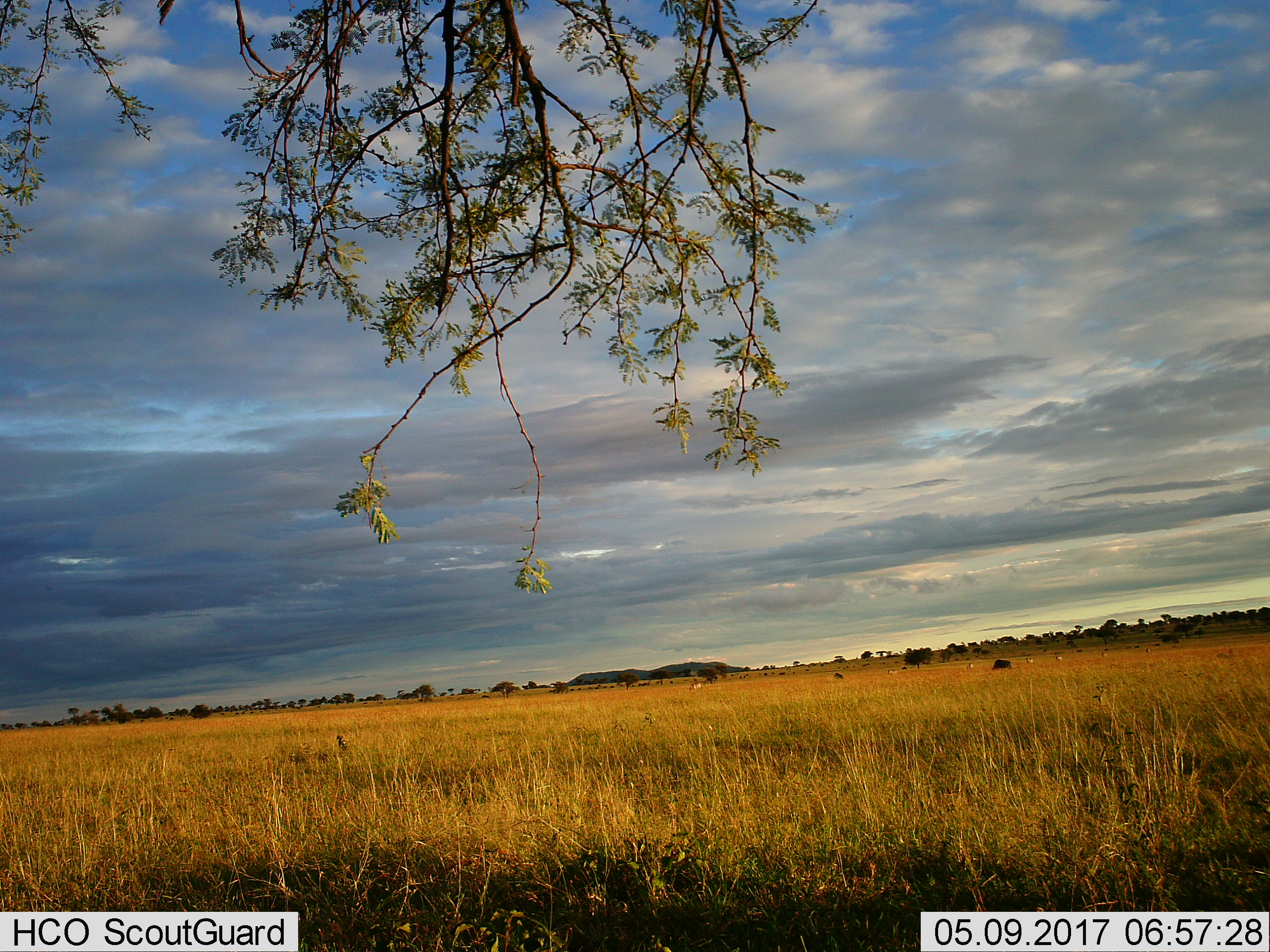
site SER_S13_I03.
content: unidentified animal